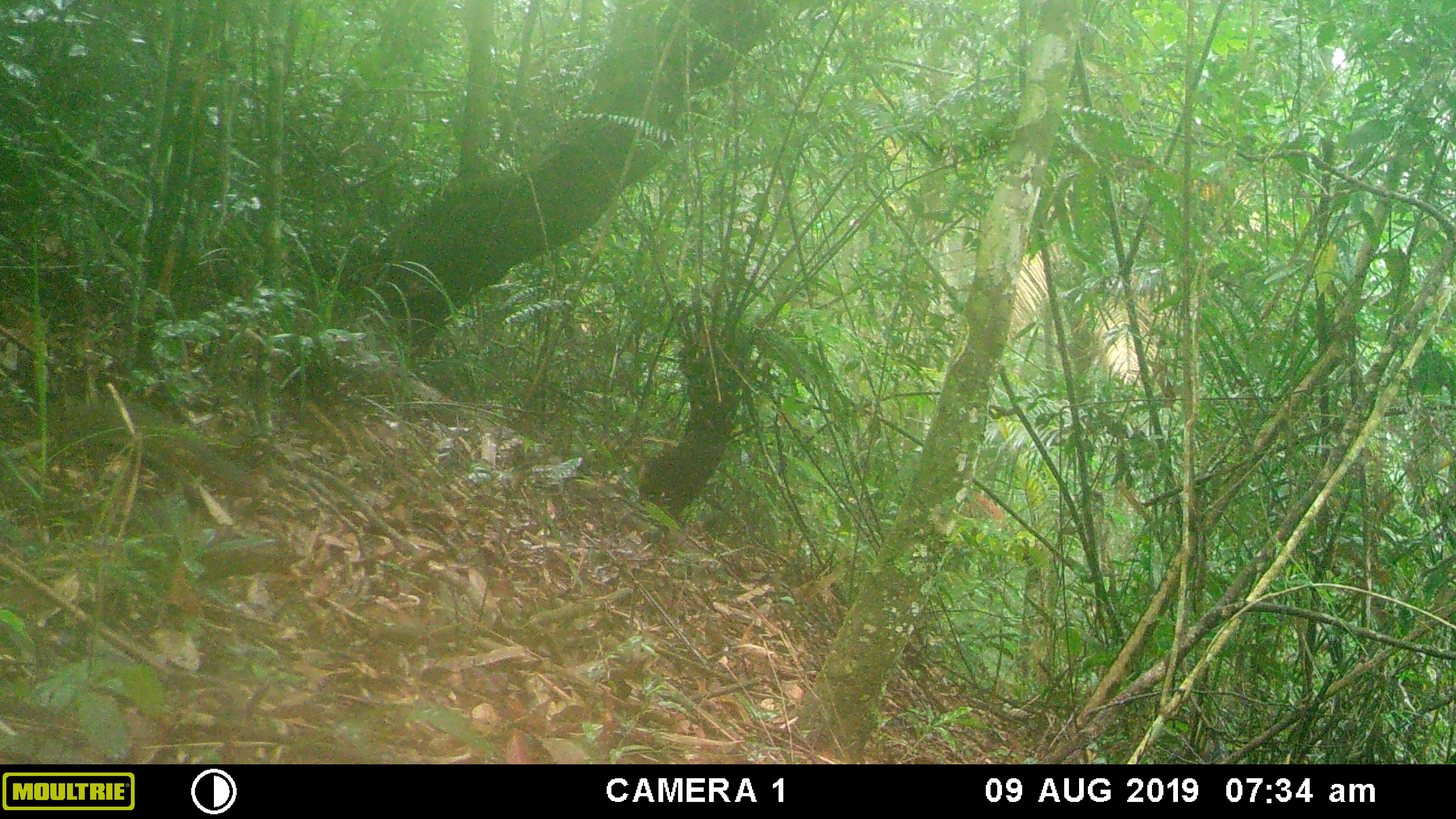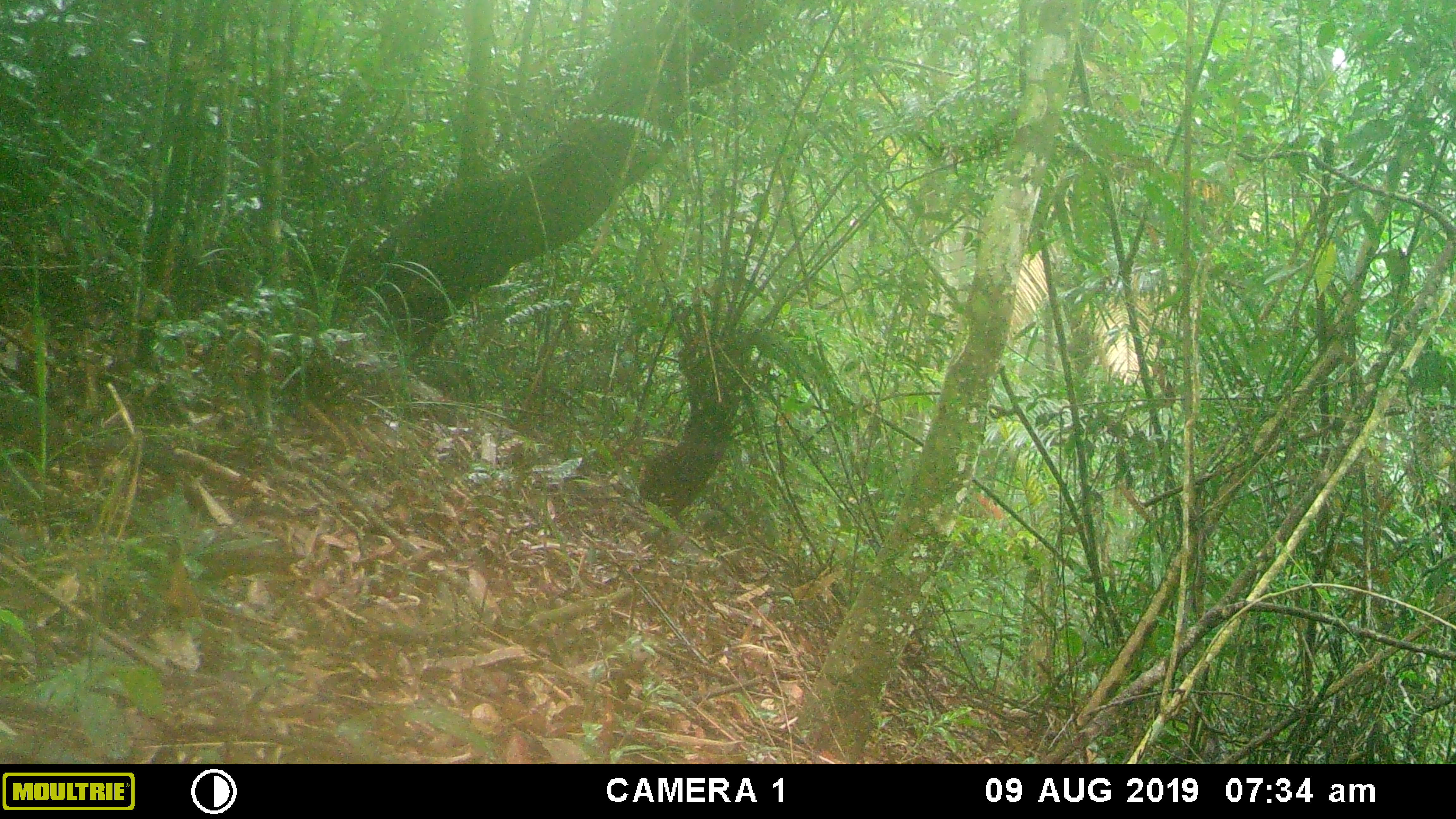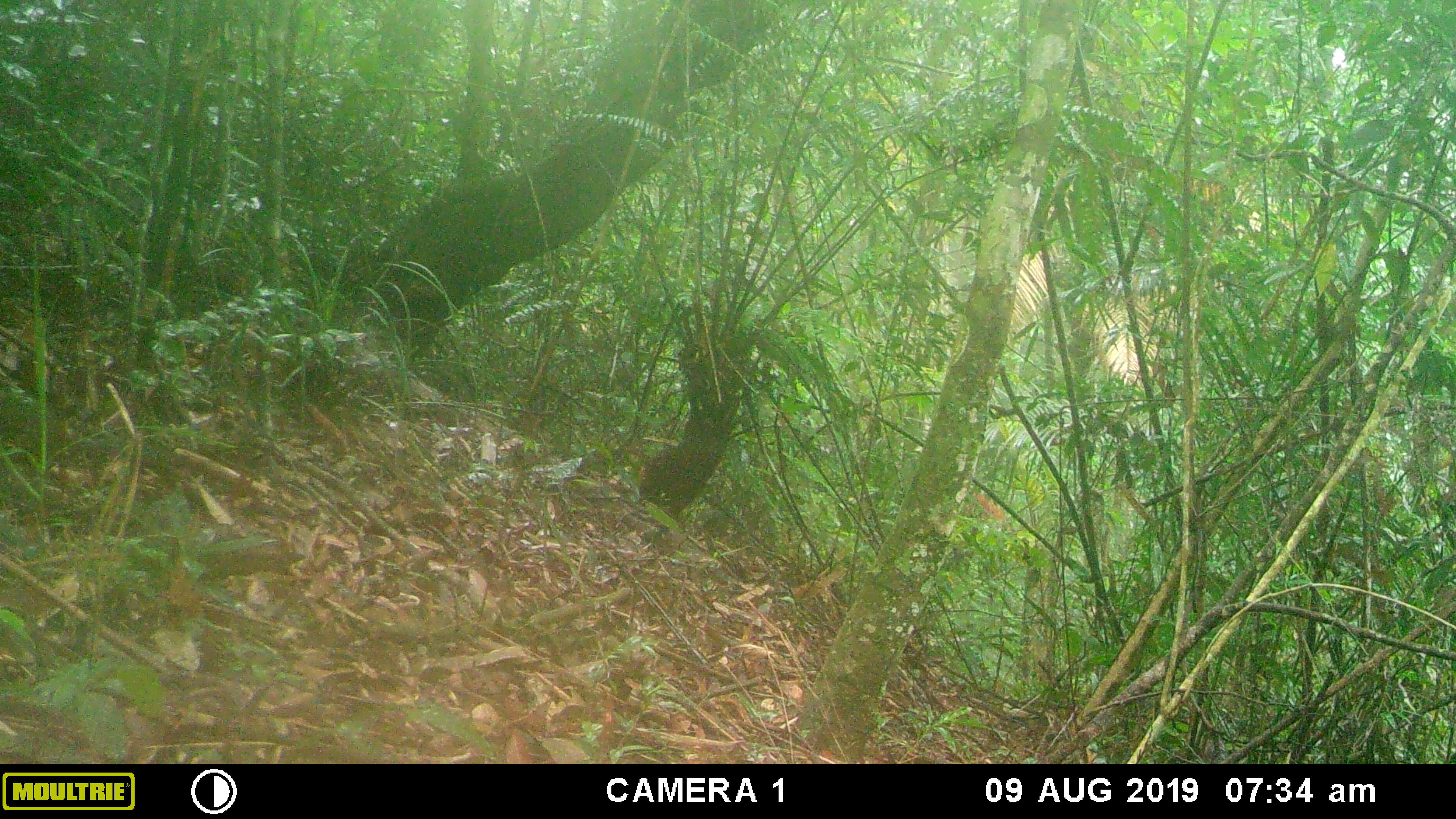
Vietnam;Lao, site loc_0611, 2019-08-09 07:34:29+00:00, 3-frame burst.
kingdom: Animalia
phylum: Chordata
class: Mammalia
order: Rodentia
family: Sciuridae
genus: Dremomys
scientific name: Dremomys rufigenis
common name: red-cheeked squirrel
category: red cheeked squirrel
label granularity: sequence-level